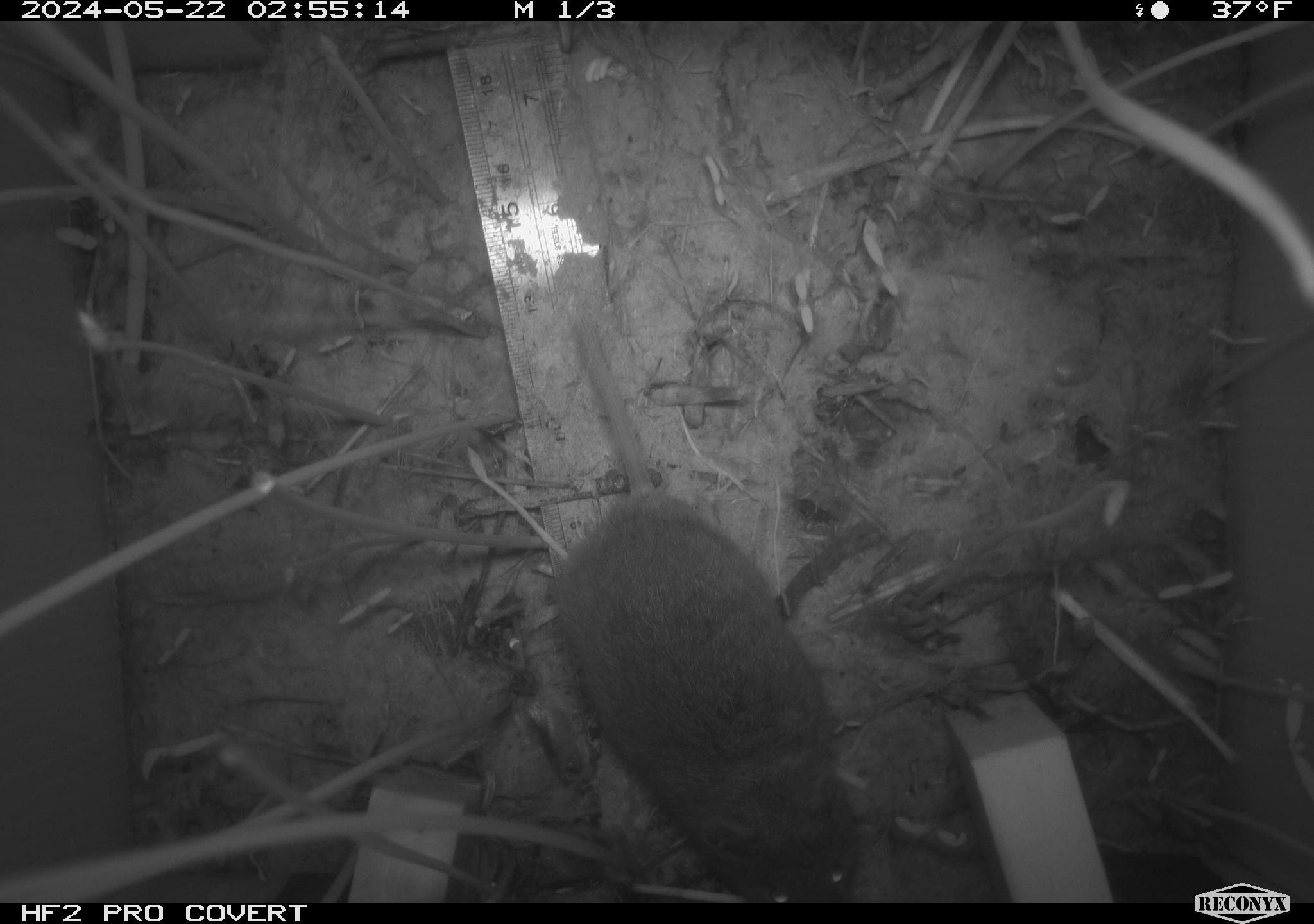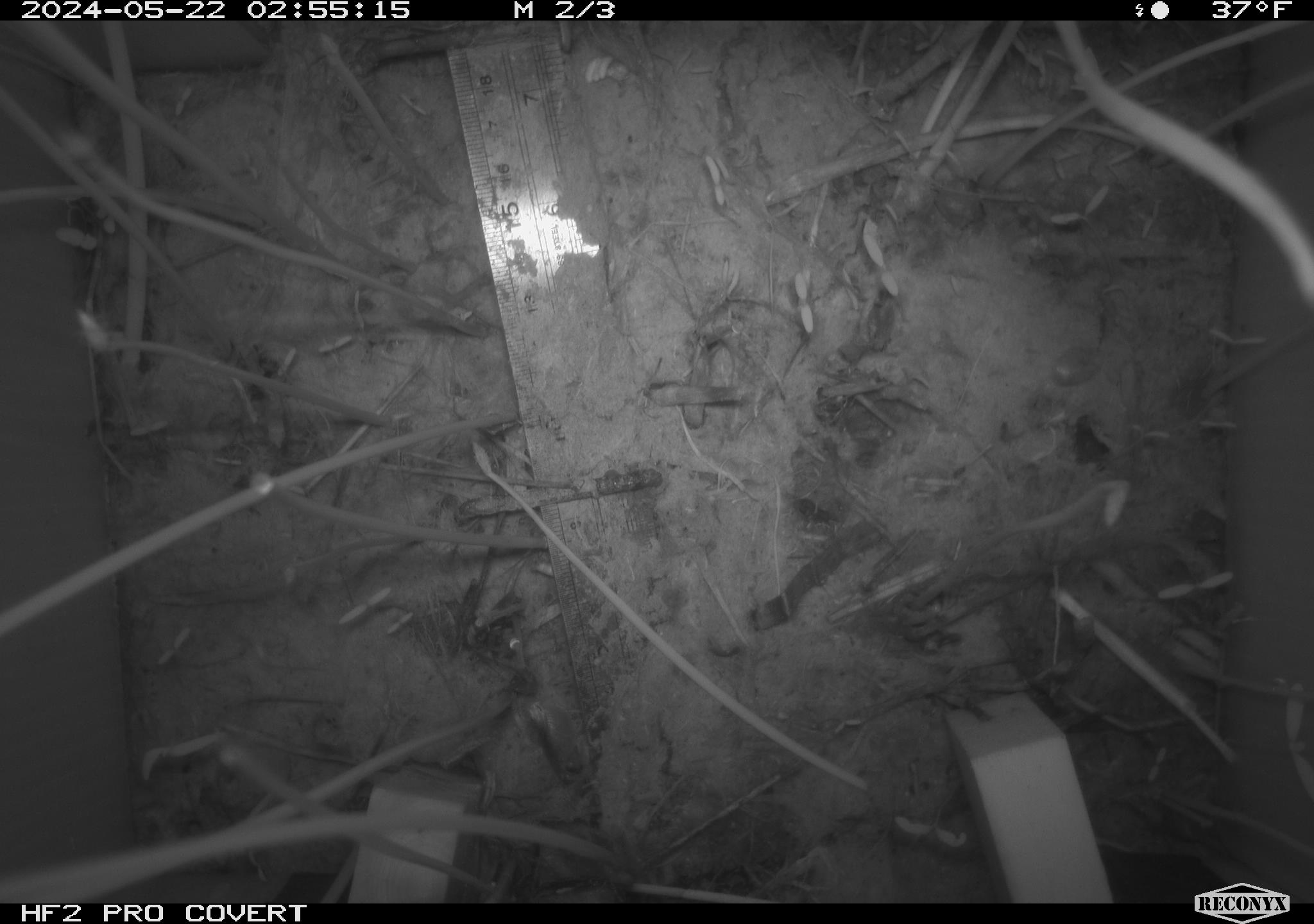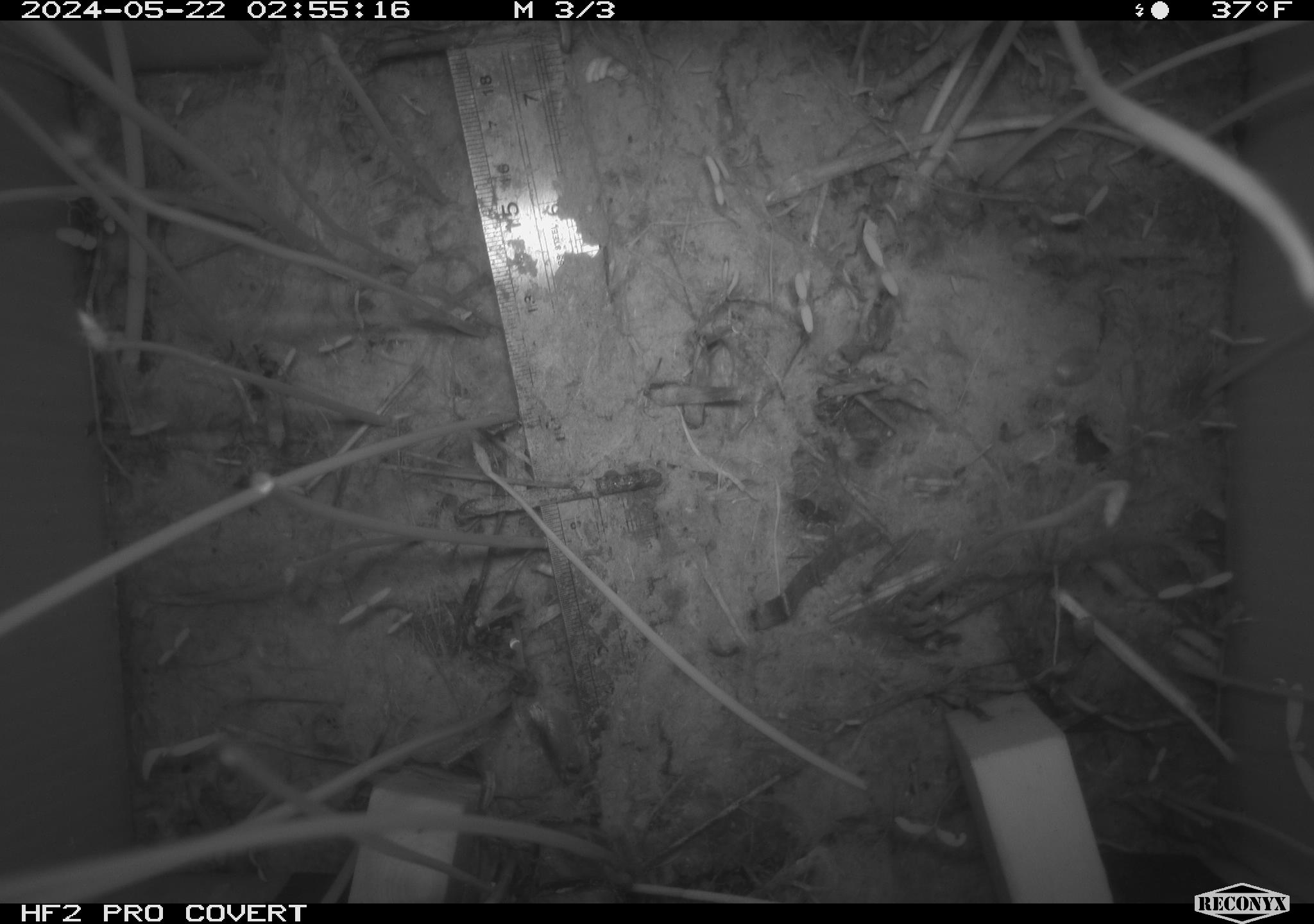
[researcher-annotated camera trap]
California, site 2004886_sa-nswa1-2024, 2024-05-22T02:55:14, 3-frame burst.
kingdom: Animalia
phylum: Chordata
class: Mammalia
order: Rodentia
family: Cricetidae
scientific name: Arvicolinae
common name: voles, lemmings, and muskrats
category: arvicolinae subfamily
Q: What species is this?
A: Arvicolinae subfamily (voles, lemmings, and muskrats) (Arvicolinae).